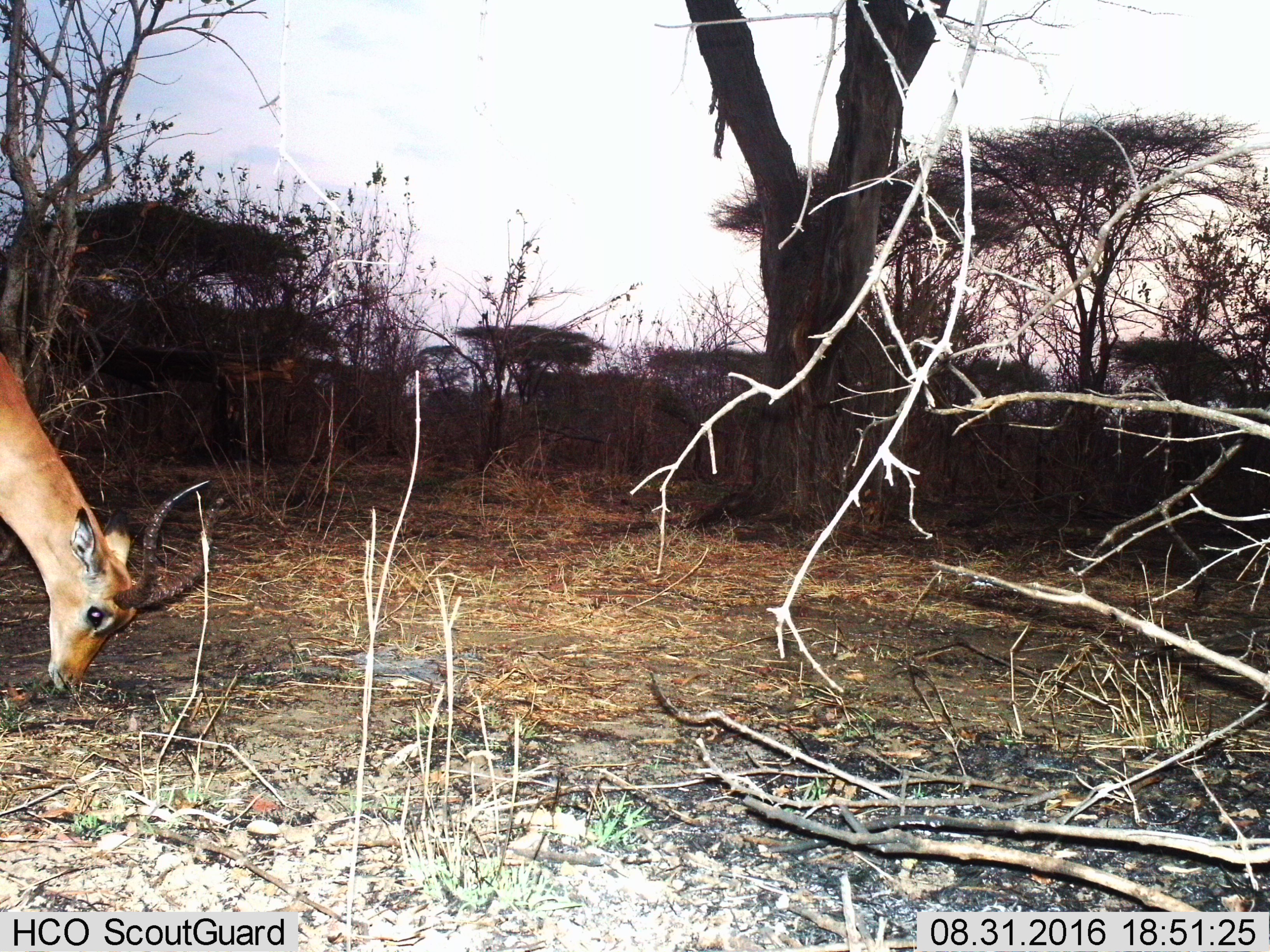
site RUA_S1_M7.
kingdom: Animalia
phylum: Chordata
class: Mammalia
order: Artiodactyla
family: Bovidae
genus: Aepyceros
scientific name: Aepyceros melampus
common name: impala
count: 1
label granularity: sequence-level